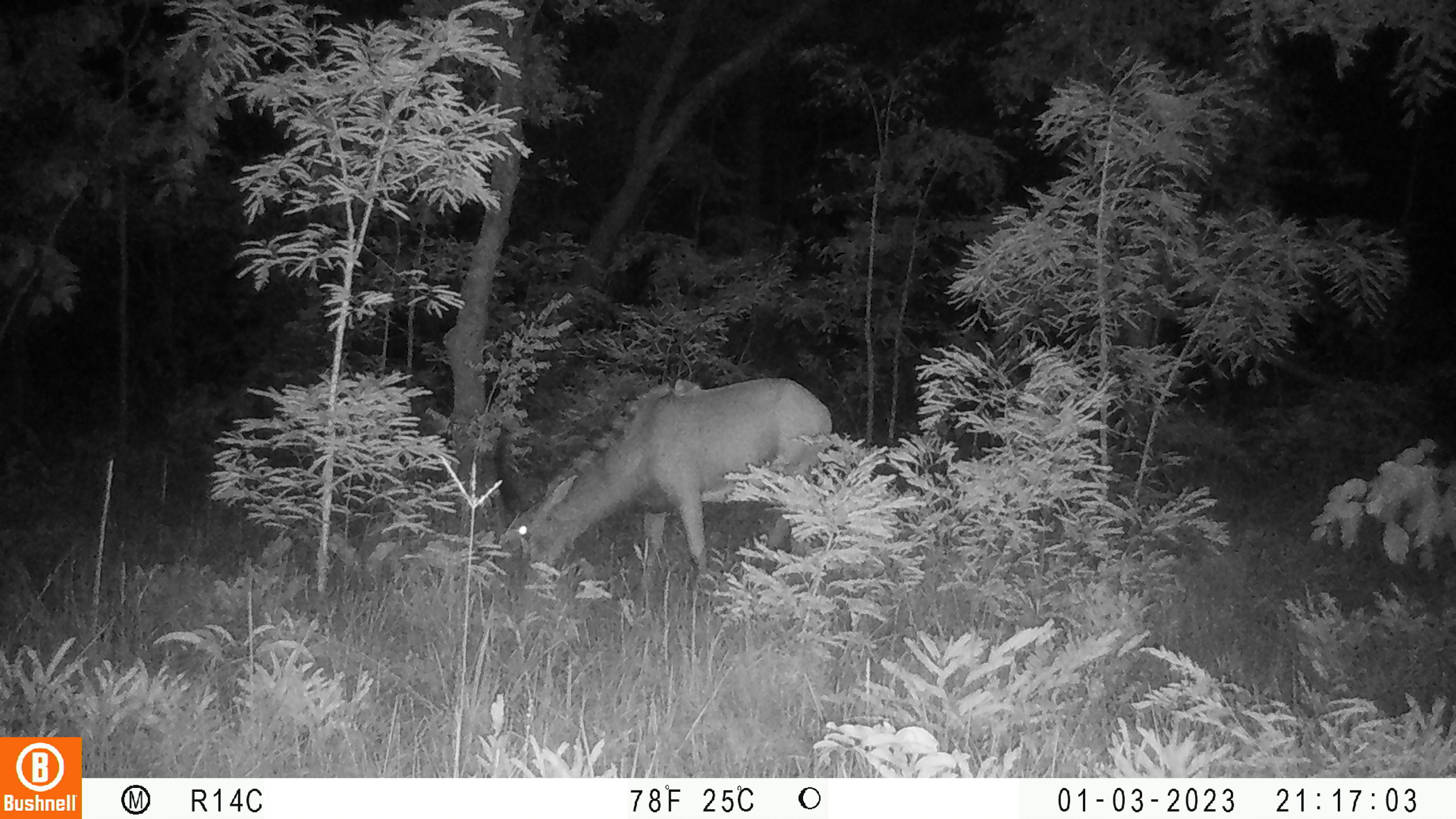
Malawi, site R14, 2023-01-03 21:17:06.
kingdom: Animalia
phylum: Chordata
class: Mammalia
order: Artiodactyla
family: Bovidae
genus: Hippotragus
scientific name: Hippotragus niger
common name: sable antelope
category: sable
Sable (sable antelope) (Hippotragus niger), count 1.